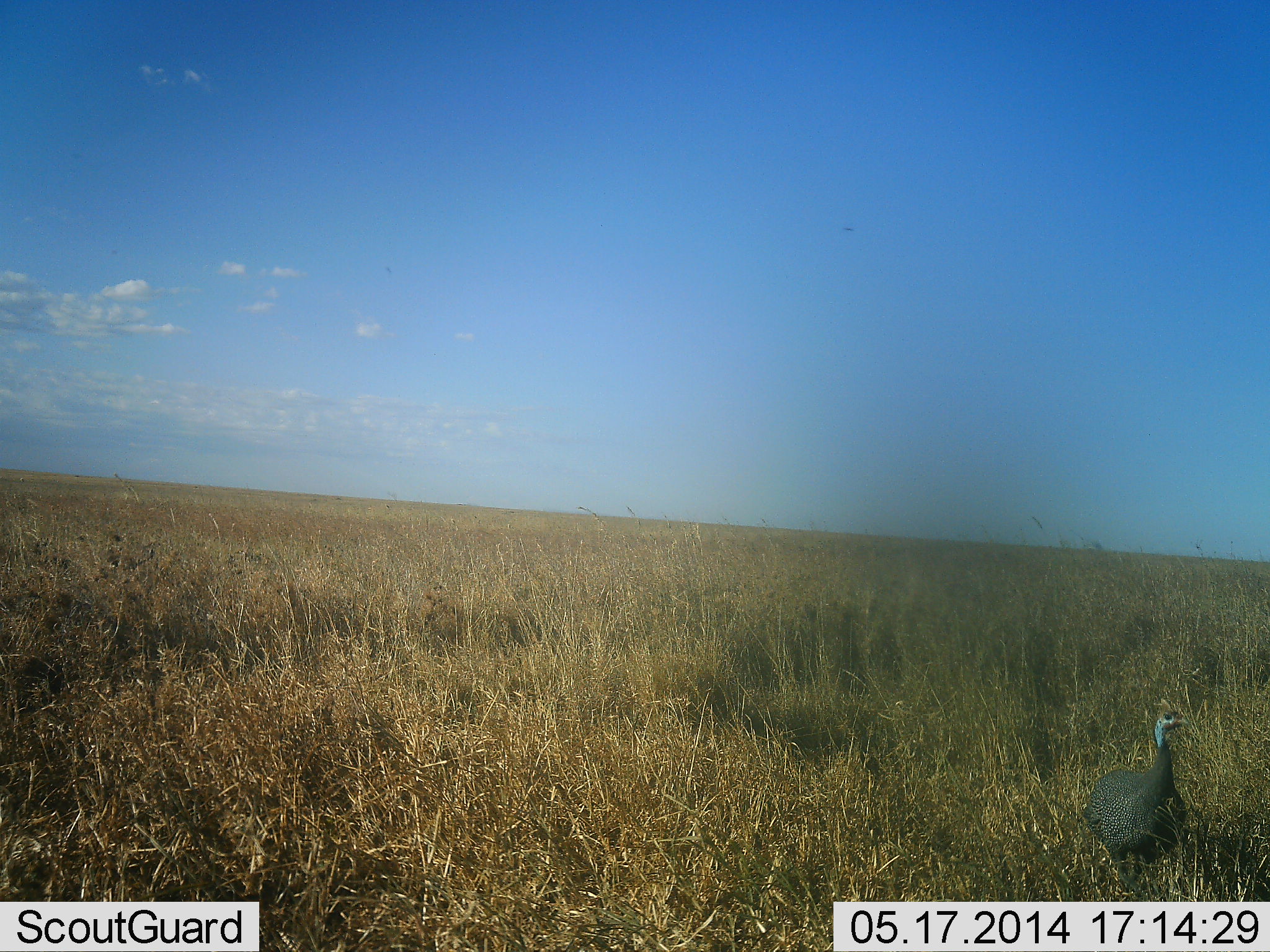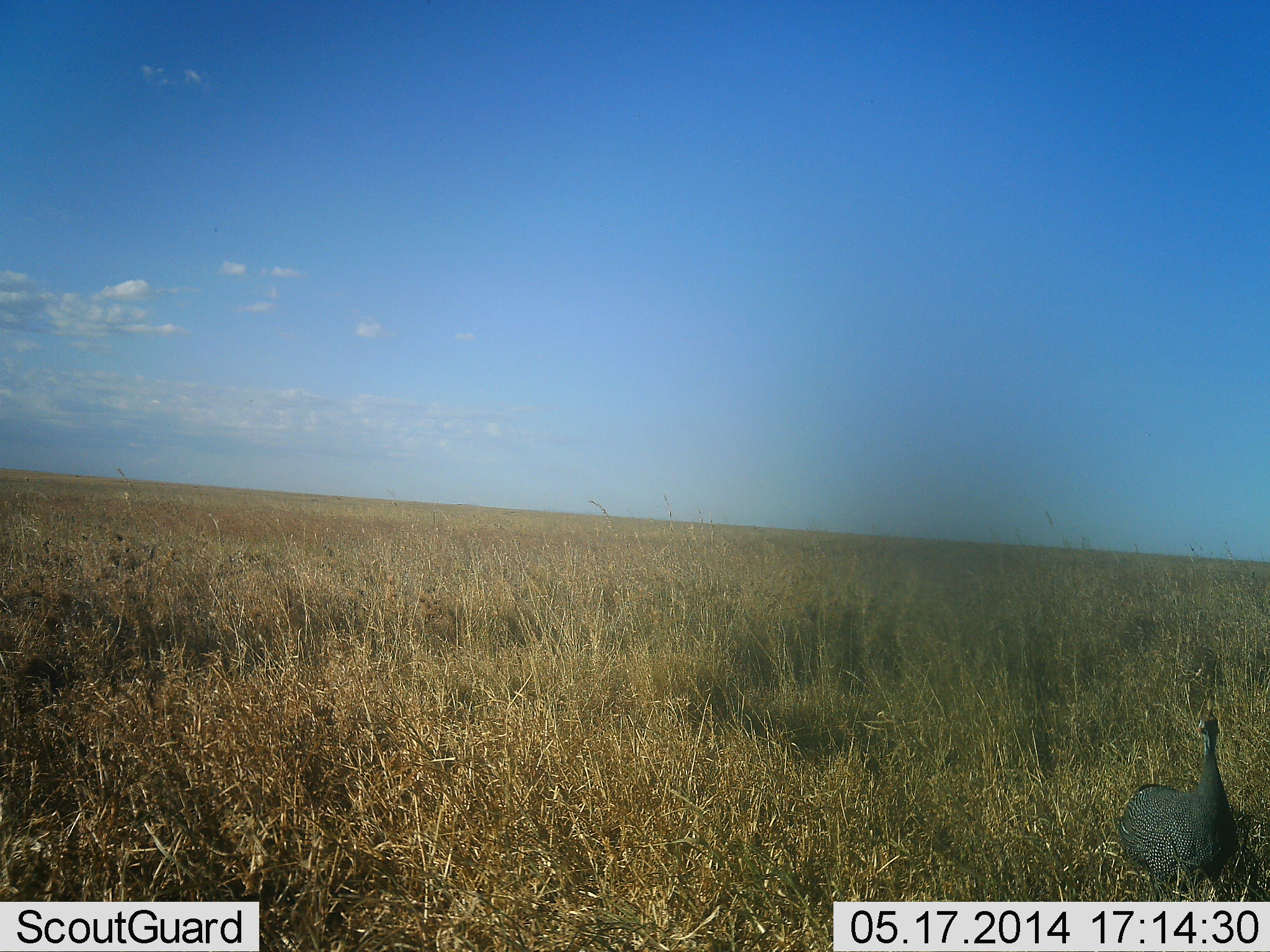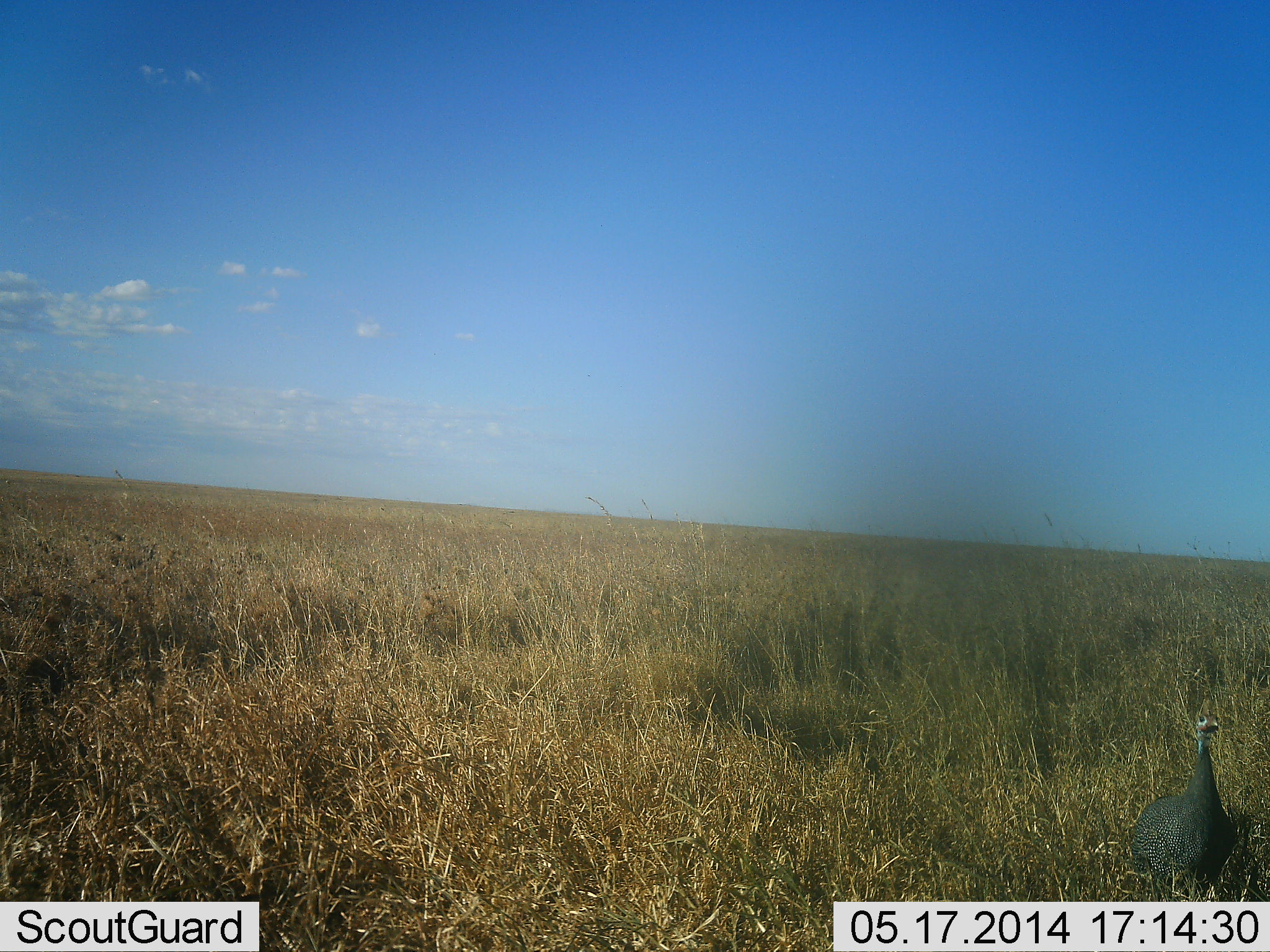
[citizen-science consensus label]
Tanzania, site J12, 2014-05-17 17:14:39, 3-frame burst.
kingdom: Animalia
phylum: Chordata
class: Aves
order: Galliformes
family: Numididae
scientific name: Numididae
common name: guinea fowl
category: guineafowl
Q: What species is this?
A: Guineafowl (guinea fowl) (Numididae).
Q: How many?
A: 1.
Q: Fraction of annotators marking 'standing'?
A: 20%.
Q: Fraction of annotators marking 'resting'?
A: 0%.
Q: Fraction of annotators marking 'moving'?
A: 80%.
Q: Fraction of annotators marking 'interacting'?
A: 0%.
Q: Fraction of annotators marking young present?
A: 0%.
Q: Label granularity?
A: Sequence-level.